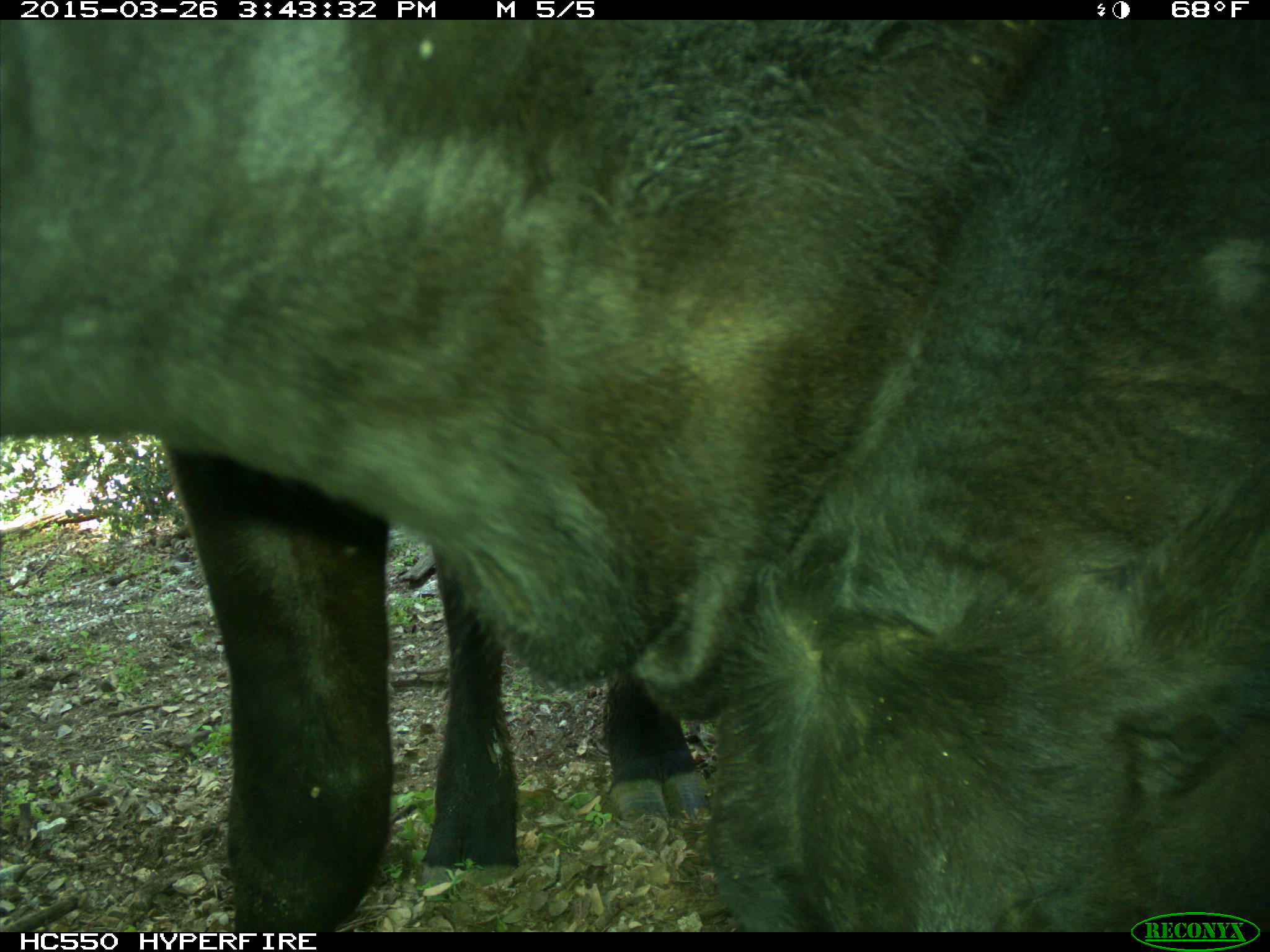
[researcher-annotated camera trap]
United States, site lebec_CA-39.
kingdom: Animalia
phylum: Chordata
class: Mammalia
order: Artiodactyla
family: Bovidae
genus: Bos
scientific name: Bos taurus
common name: domestic cow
Bos taurus (domestic cow).